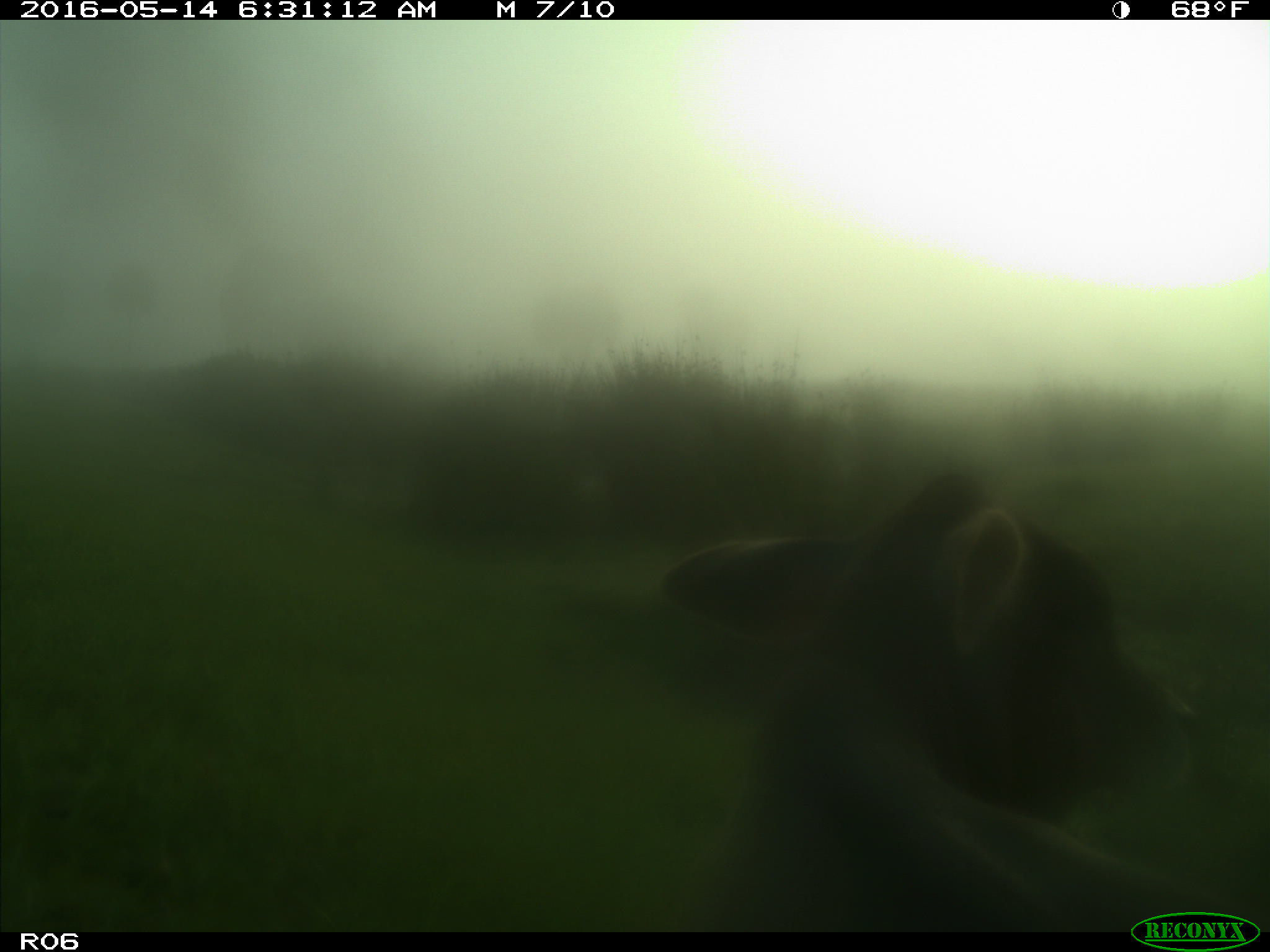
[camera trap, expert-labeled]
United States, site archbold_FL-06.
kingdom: Animalia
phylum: Chordata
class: Mammalia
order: Artiodactyla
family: Bovidae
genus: Bos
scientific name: Bos taurus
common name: domestic cow